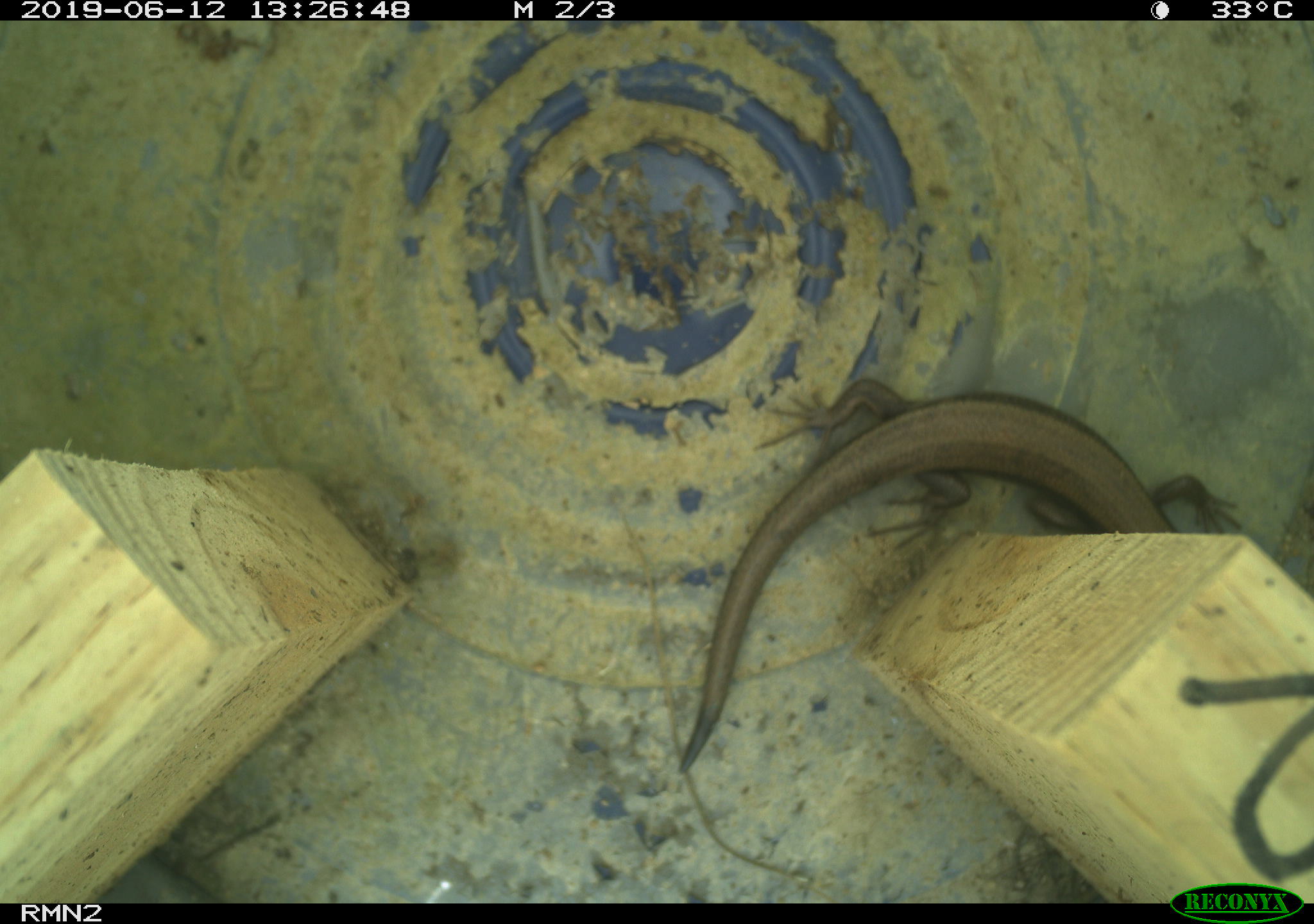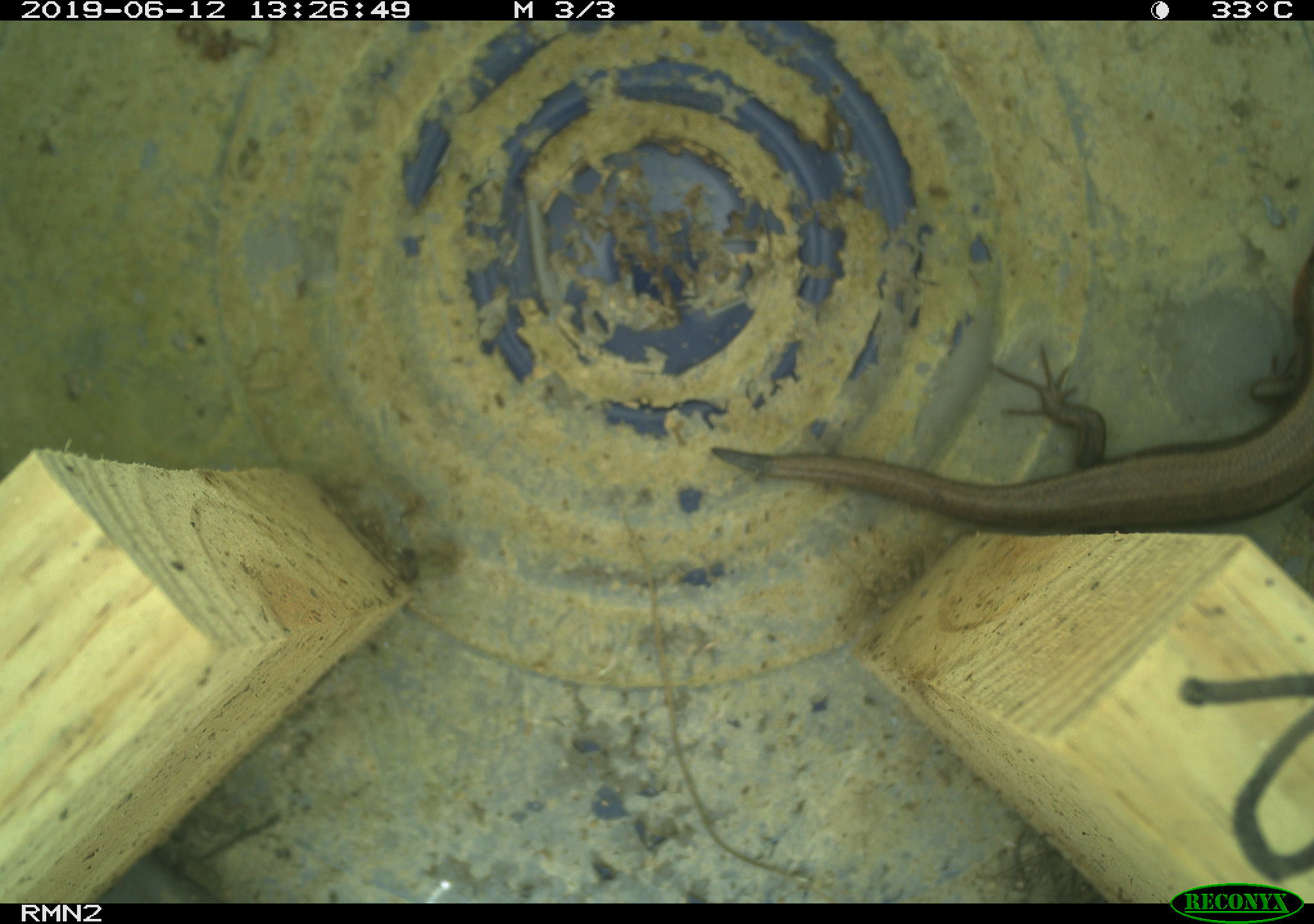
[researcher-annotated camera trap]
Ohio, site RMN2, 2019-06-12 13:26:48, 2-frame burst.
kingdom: Animalia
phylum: Chordata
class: Reptilia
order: Squamata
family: Scincidae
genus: Plestiodon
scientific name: Plestiodon fasciatus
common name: common five-lined skink